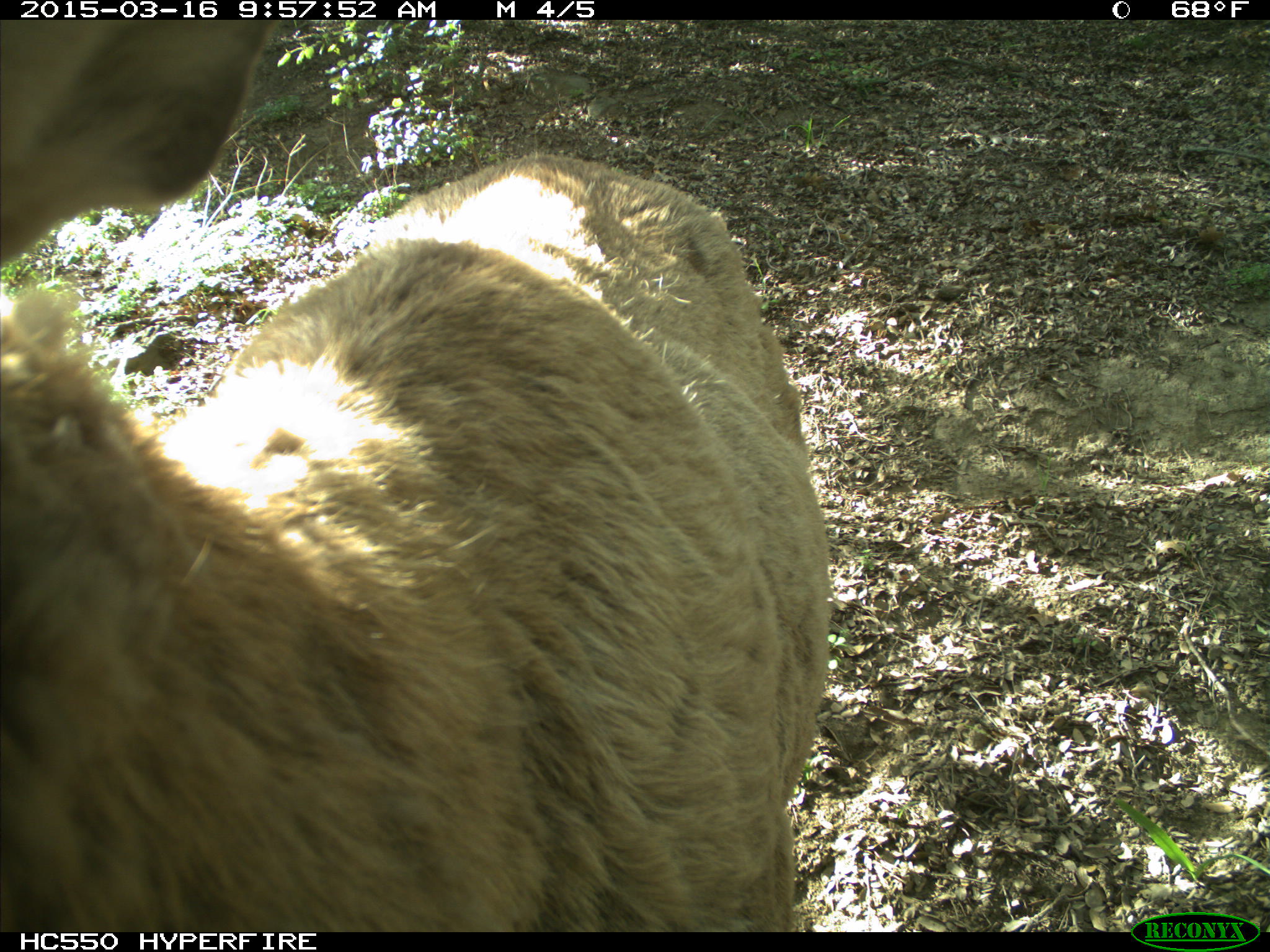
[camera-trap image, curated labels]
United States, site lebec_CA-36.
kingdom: Animalia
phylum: Chordata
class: Mammalia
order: Artiodactyla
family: Cervidae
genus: Cervus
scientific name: Cervus canadensis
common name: elk